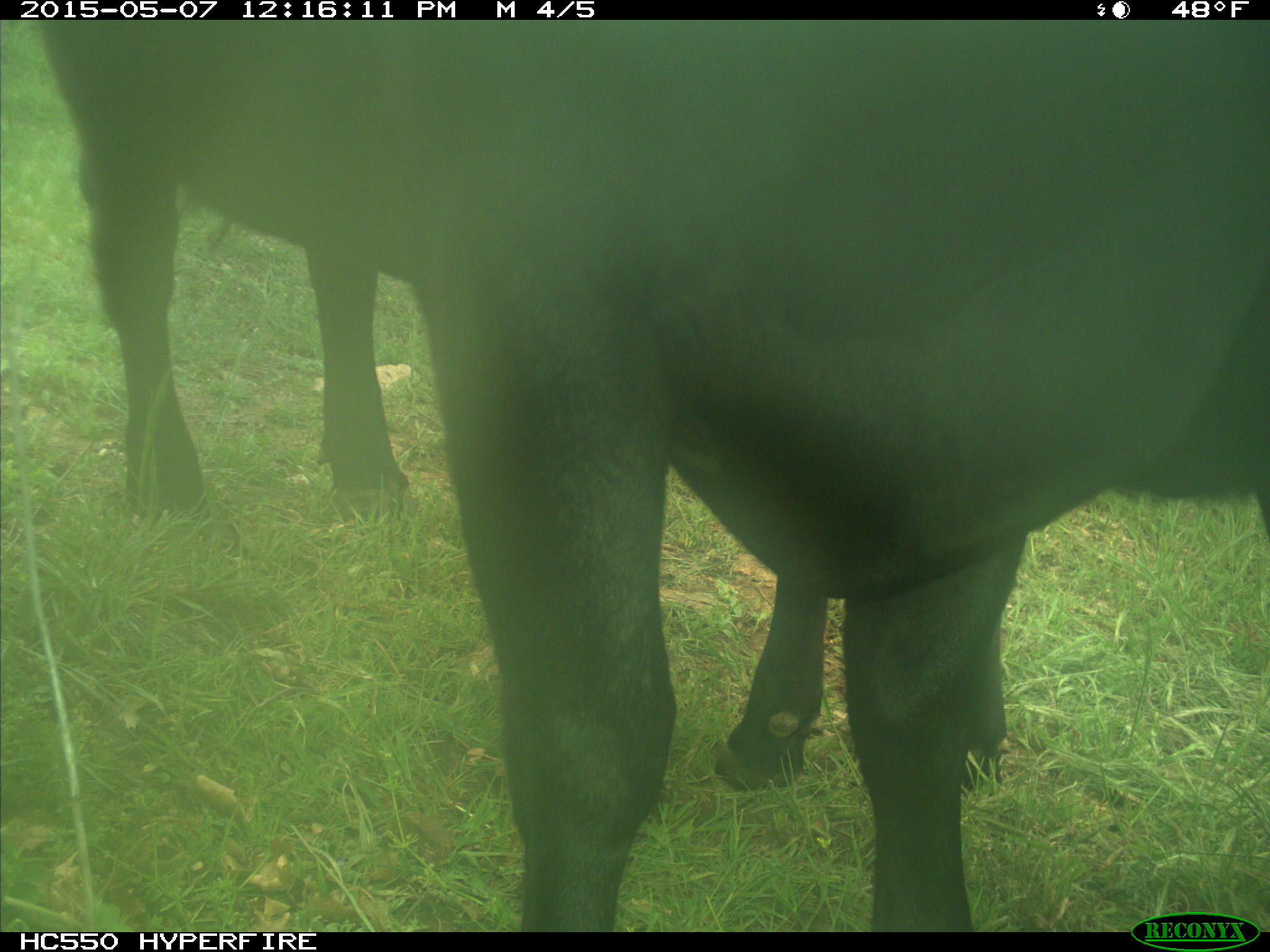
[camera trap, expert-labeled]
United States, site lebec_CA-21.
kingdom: Animalia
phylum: Chordata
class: Mammalia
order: Artiodactyla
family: Bovidae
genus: Bos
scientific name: Bos taurus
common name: domestic cow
Bos taurus (domestic cow).